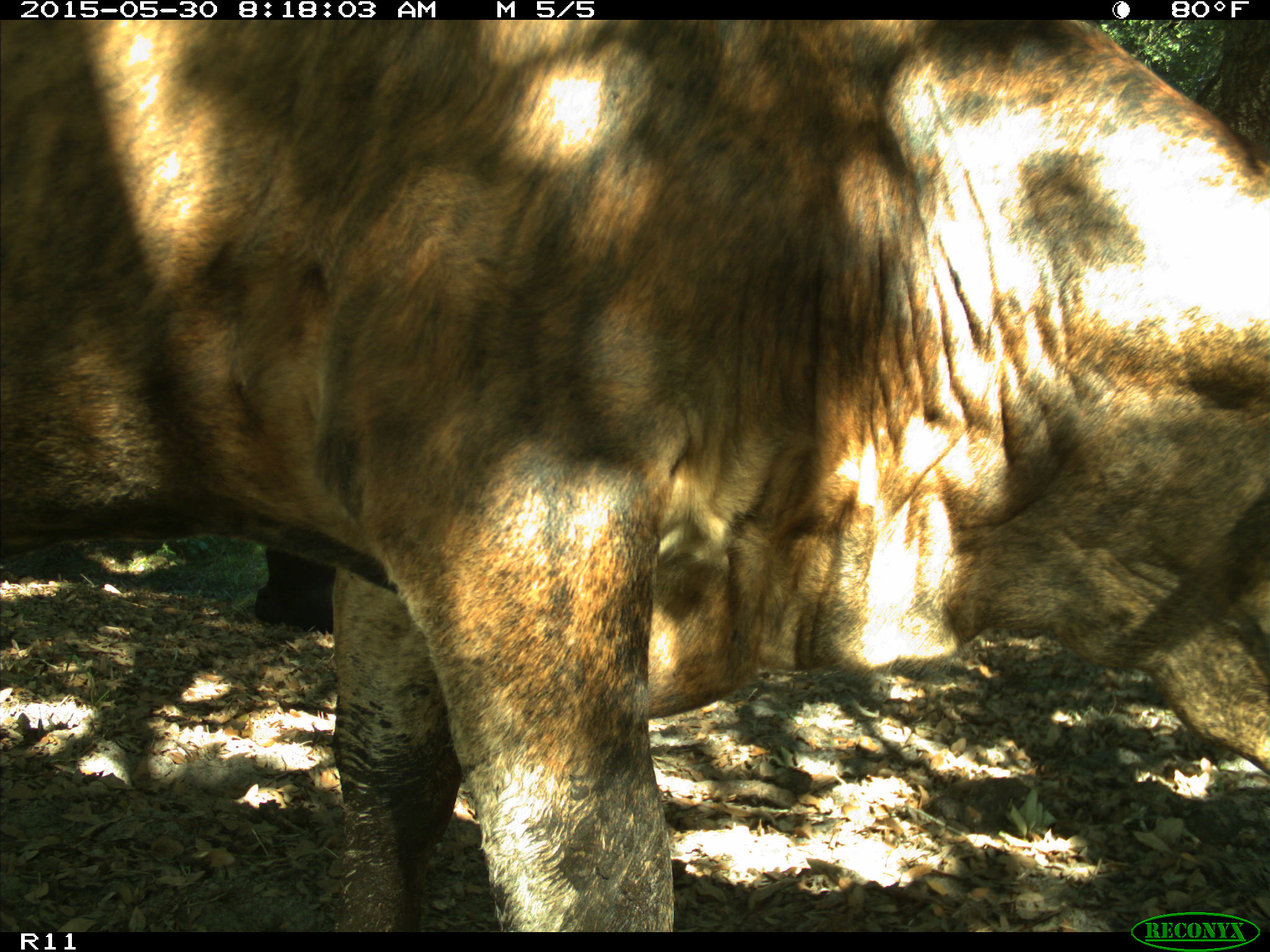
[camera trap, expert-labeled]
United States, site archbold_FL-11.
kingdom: Animalia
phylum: Chordata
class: Mammalia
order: Artiodactyla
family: Bovidae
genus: Bos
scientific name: Bos taurus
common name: domestic cow